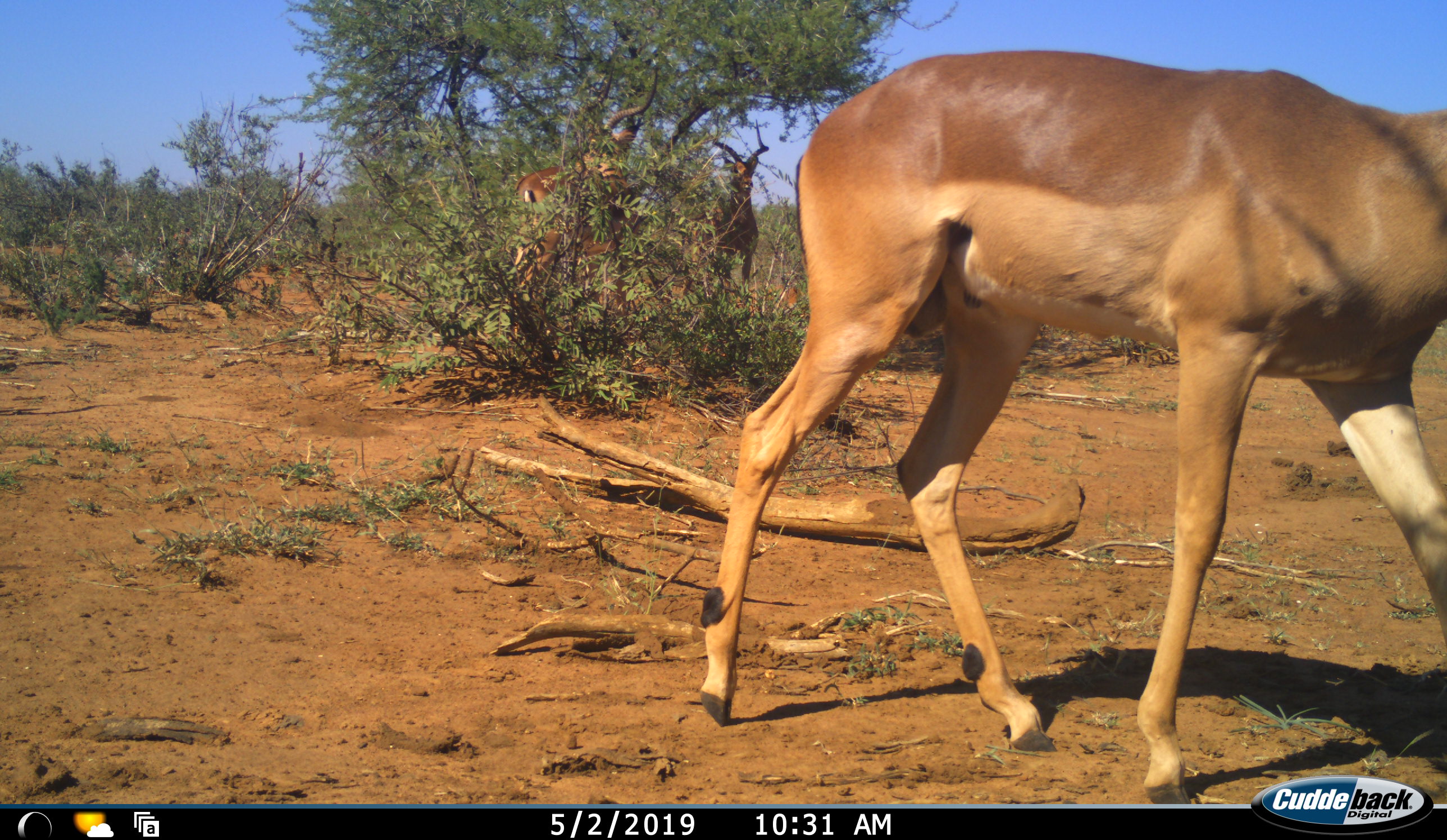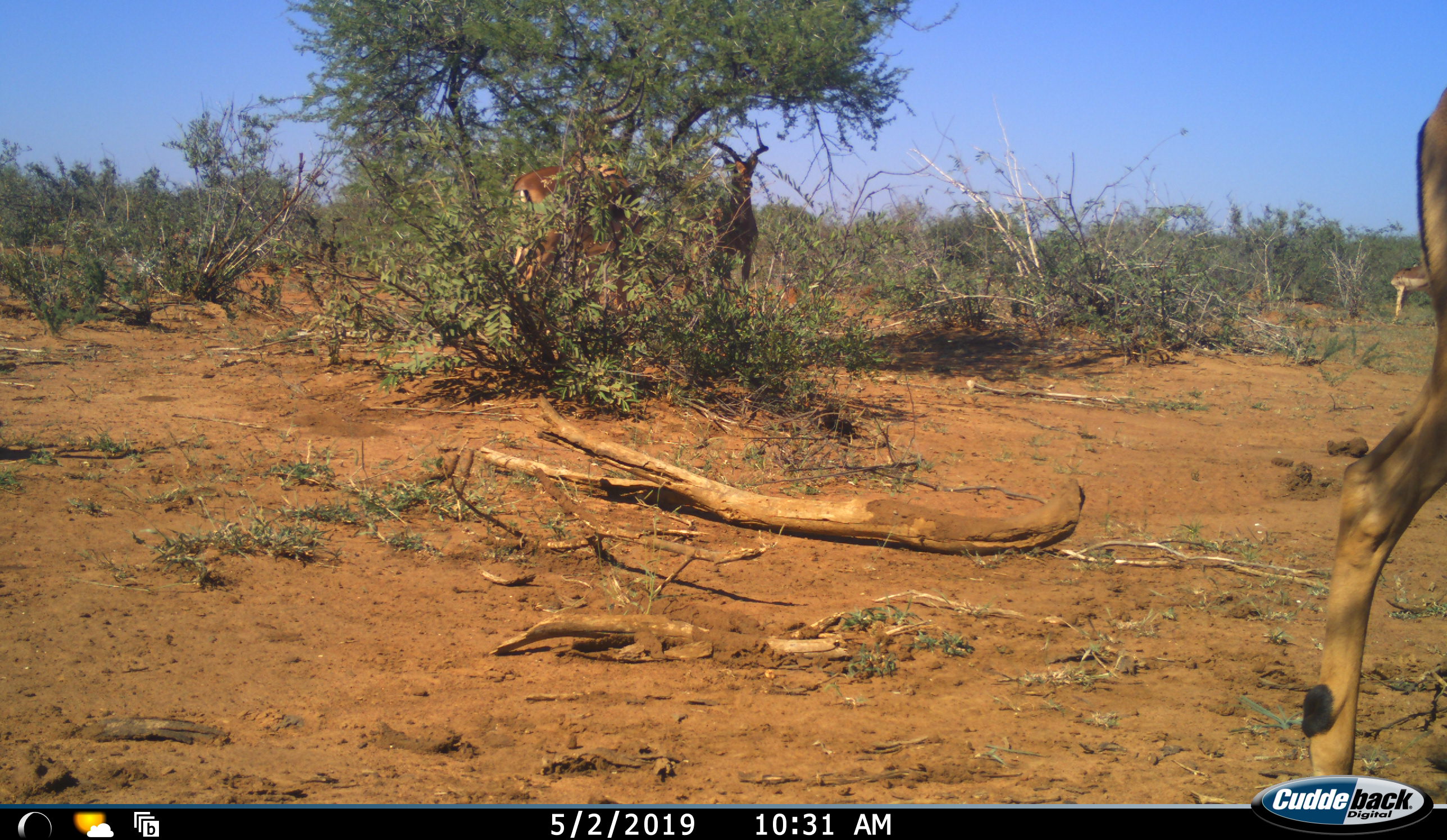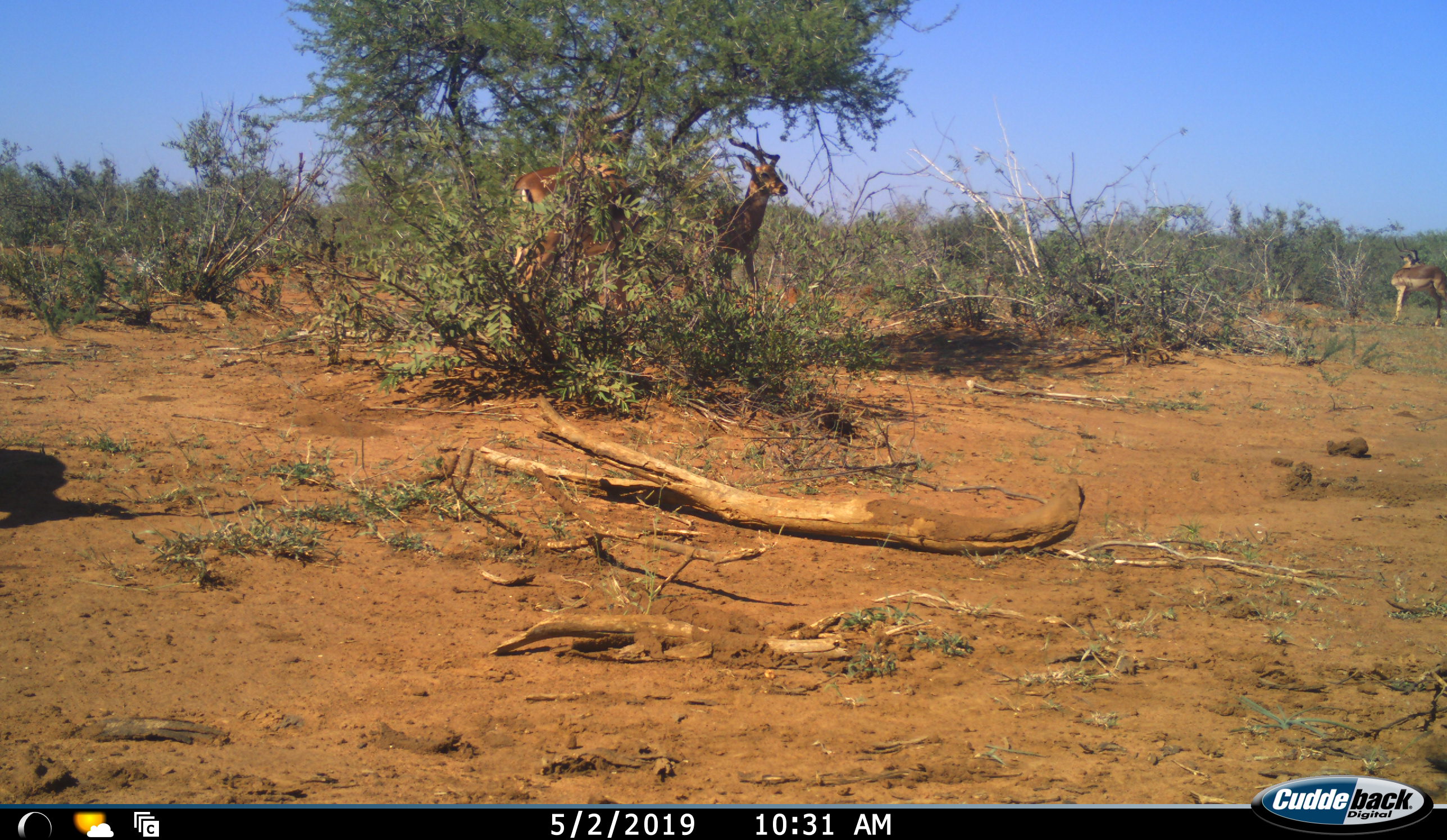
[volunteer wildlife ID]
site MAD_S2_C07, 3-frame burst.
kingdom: Animalia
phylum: Chordata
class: Mammalia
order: Artiodactyla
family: Bovidae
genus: Aepyceros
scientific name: Aepyceros melampus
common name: impala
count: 4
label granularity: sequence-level